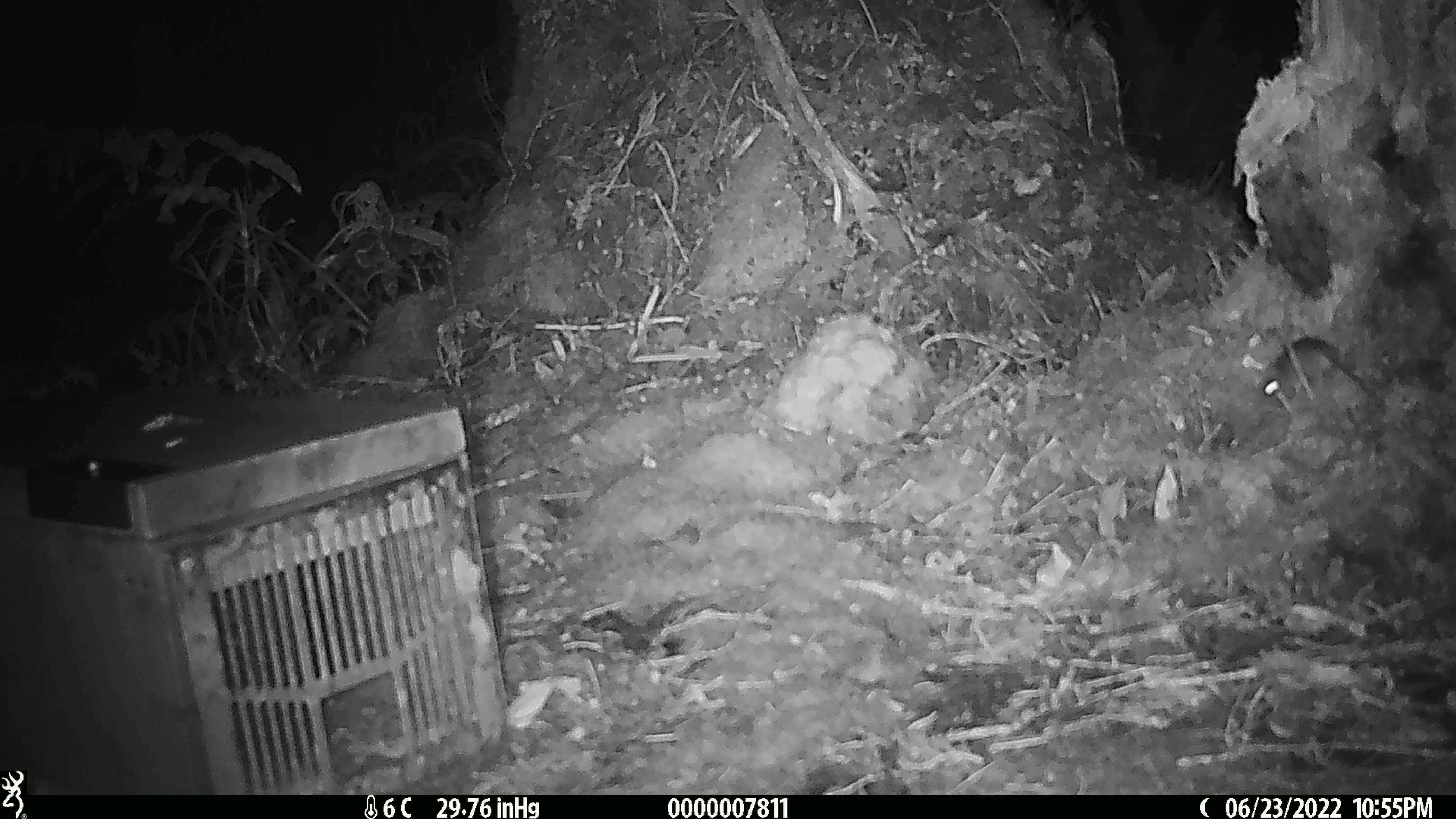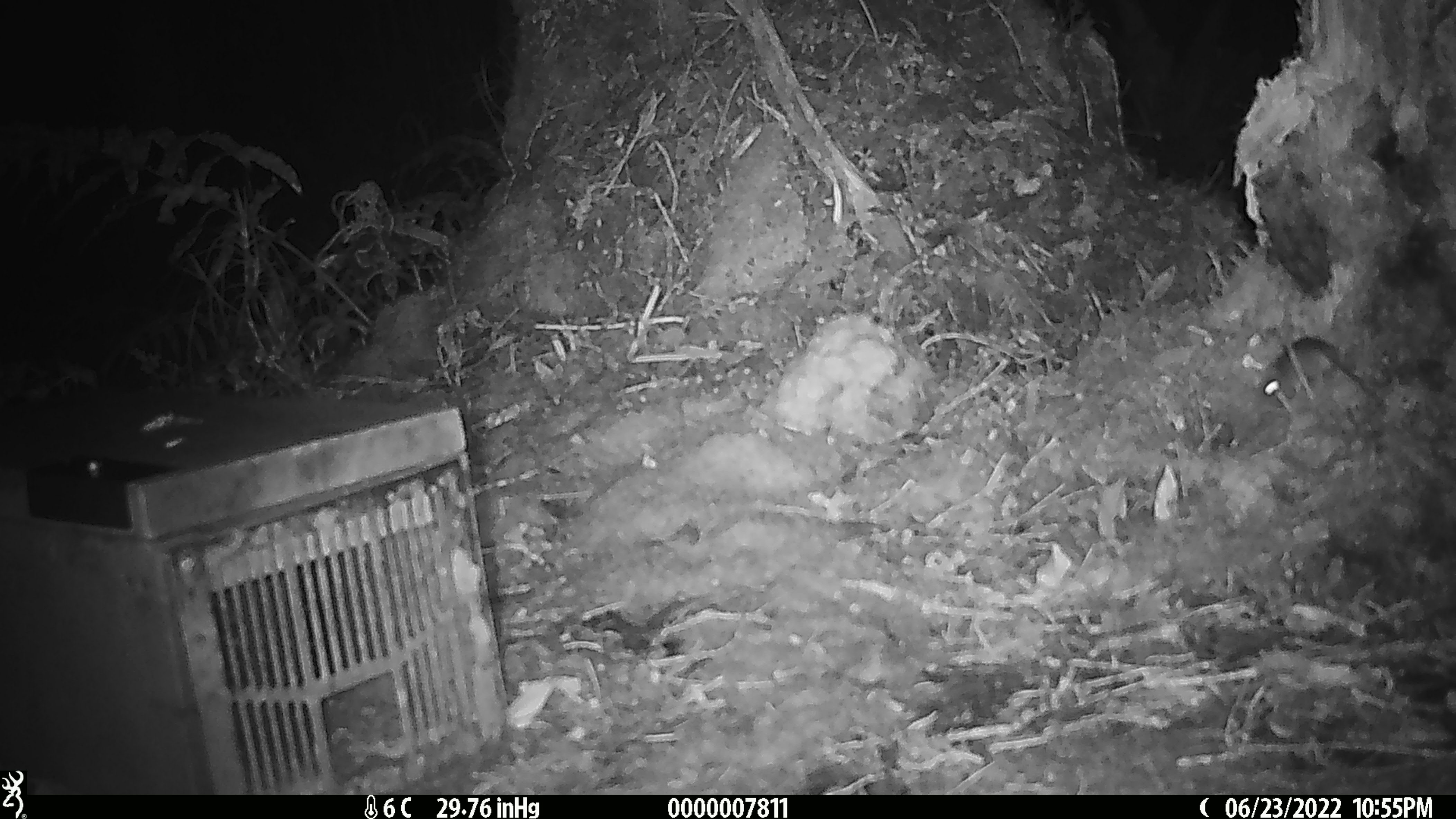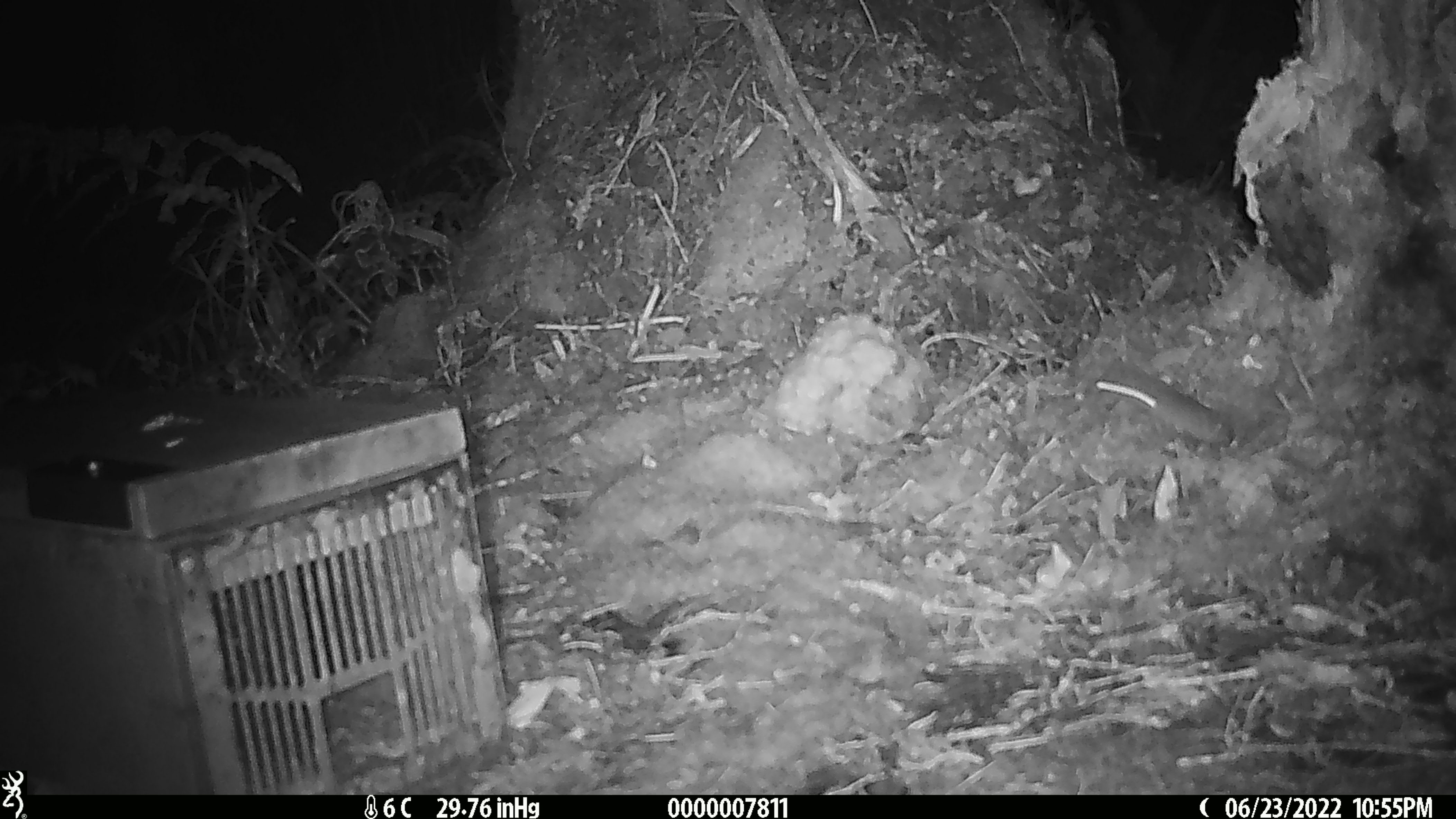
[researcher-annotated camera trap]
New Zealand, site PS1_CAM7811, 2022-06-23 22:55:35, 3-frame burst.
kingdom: Animalia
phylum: Chordata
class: Mammalia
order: Rodentia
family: Muridae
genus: Mus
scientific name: Mus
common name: mouse